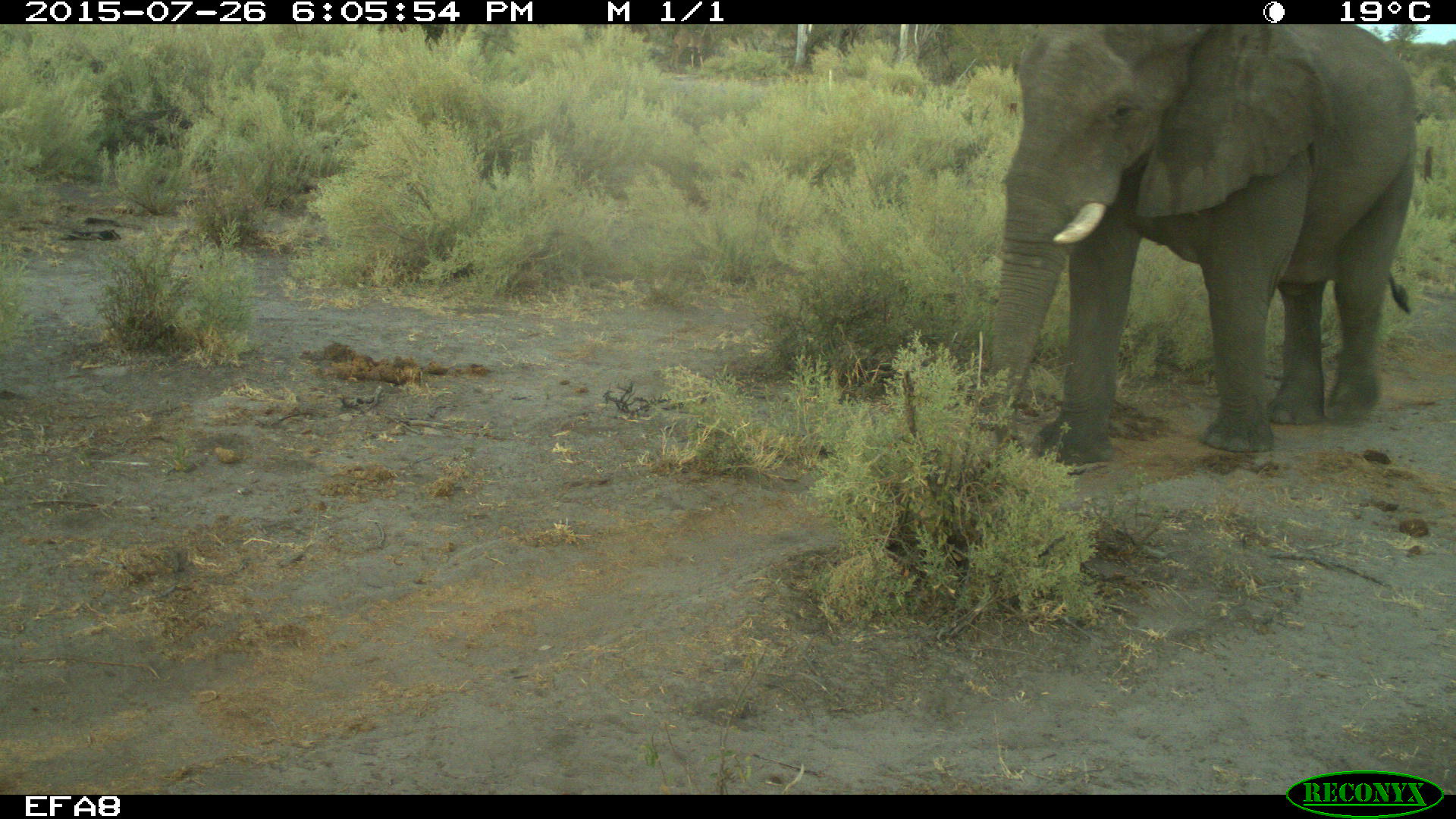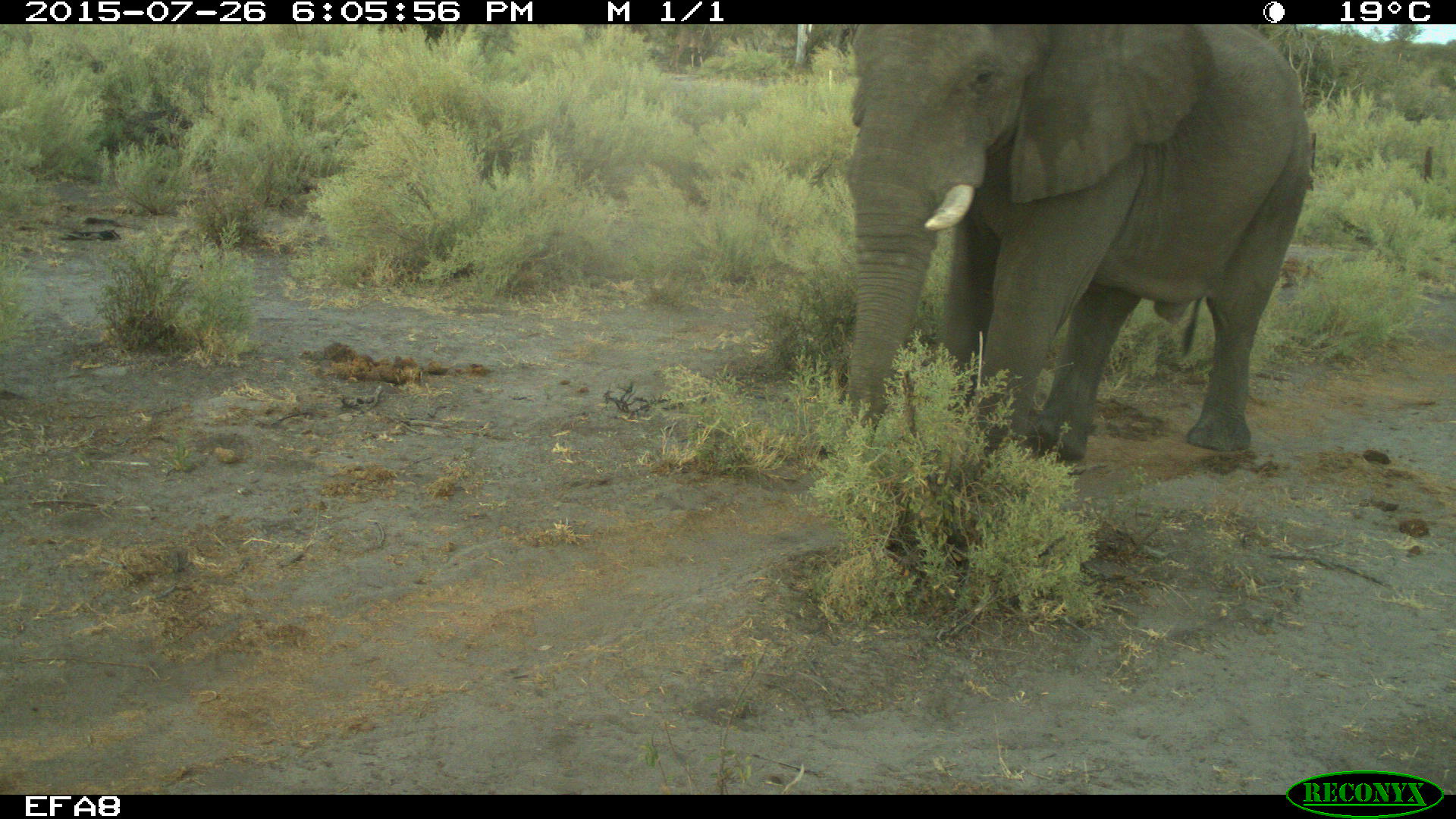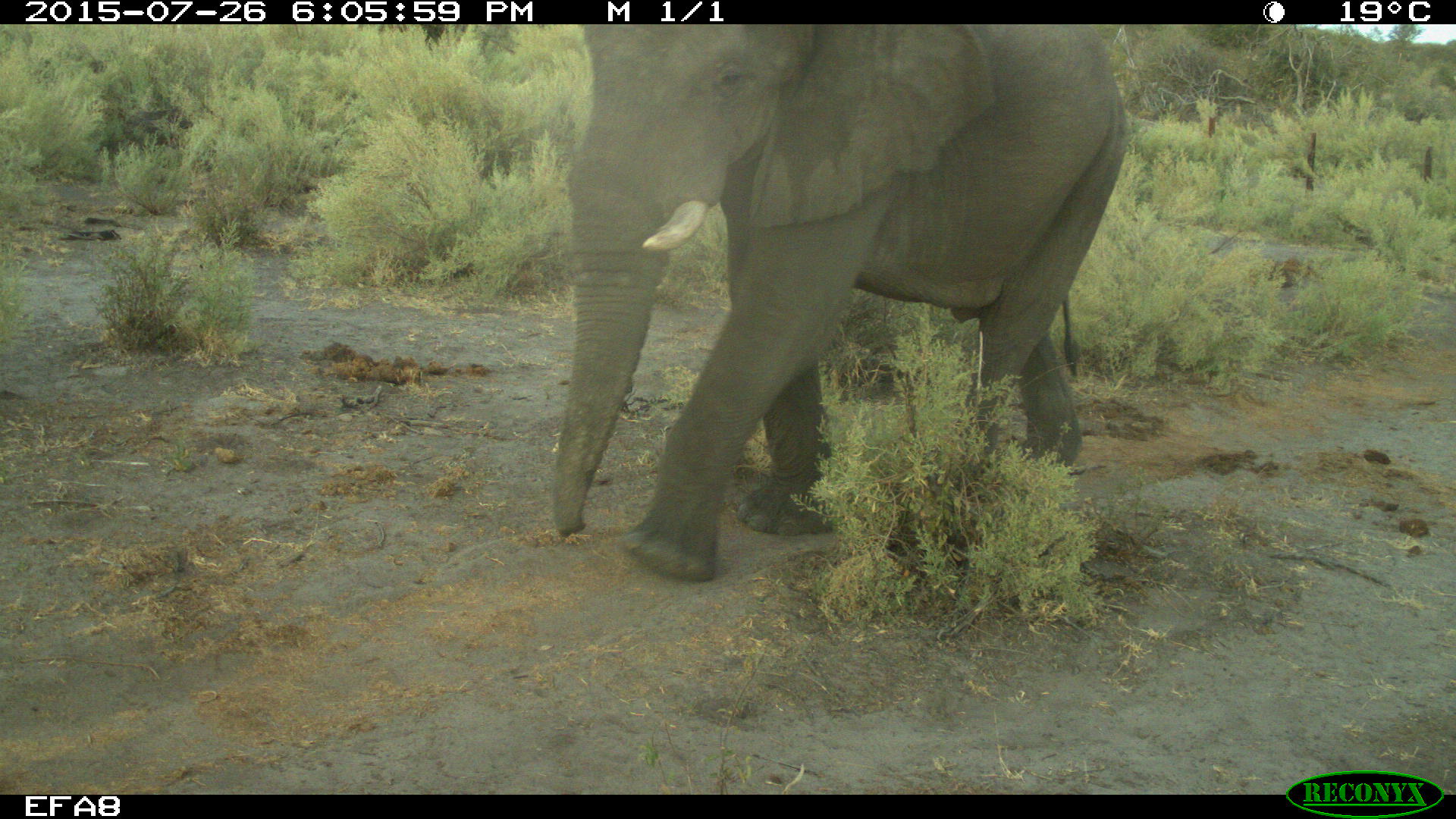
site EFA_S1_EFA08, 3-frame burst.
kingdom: Animalia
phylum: Chordata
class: Mammalia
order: Proboscidea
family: Elephantidae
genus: Loxodonta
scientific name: Loxodonta africana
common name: african bush elephant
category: elephant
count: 1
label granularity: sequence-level